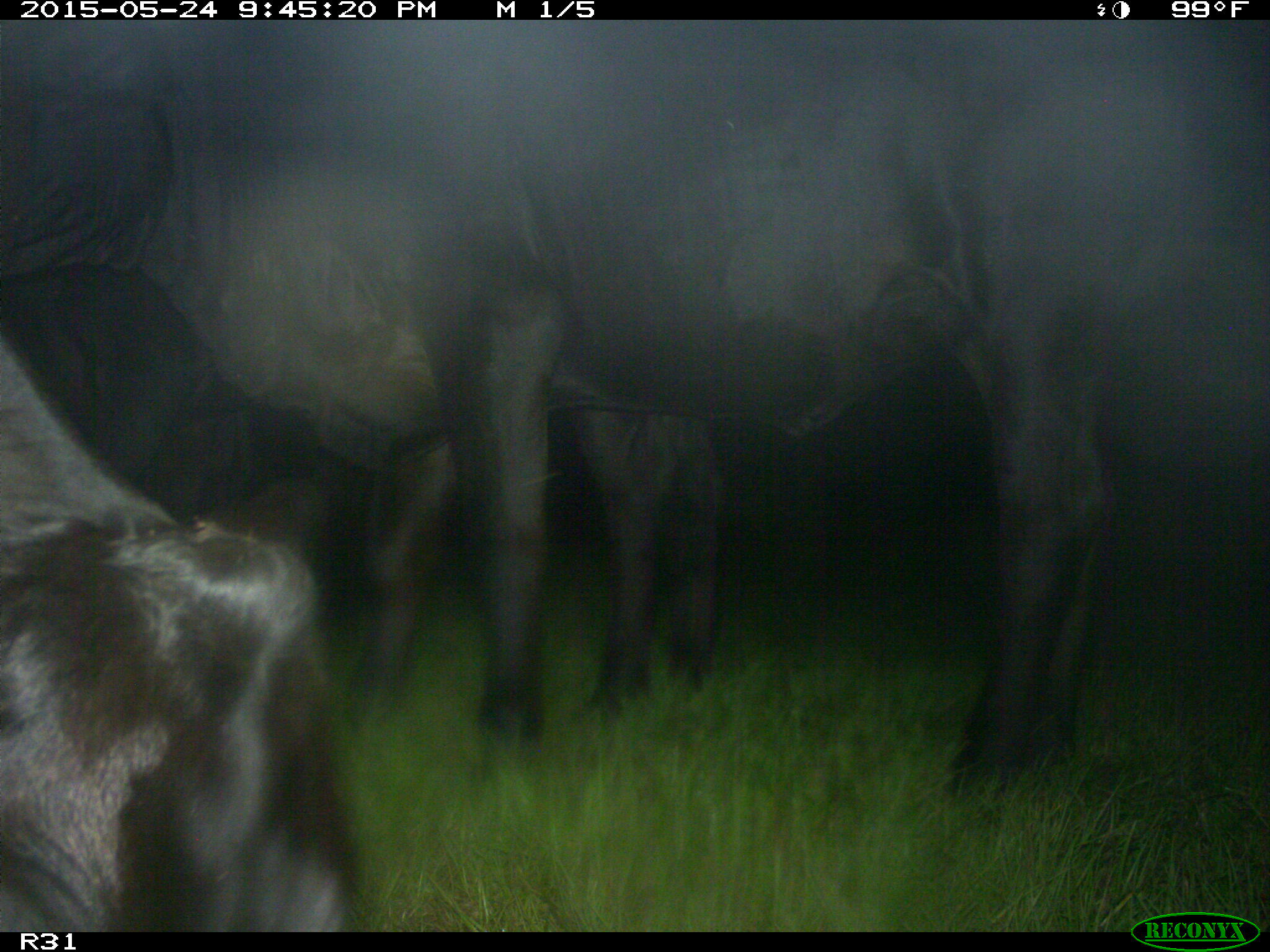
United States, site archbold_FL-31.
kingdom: Animalia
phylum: Chordata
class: Mammalia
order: Artiodactyla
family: Bovidae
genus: Bos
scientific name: Bos taurus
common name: domestic cow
Bos taurus (domestic cow).